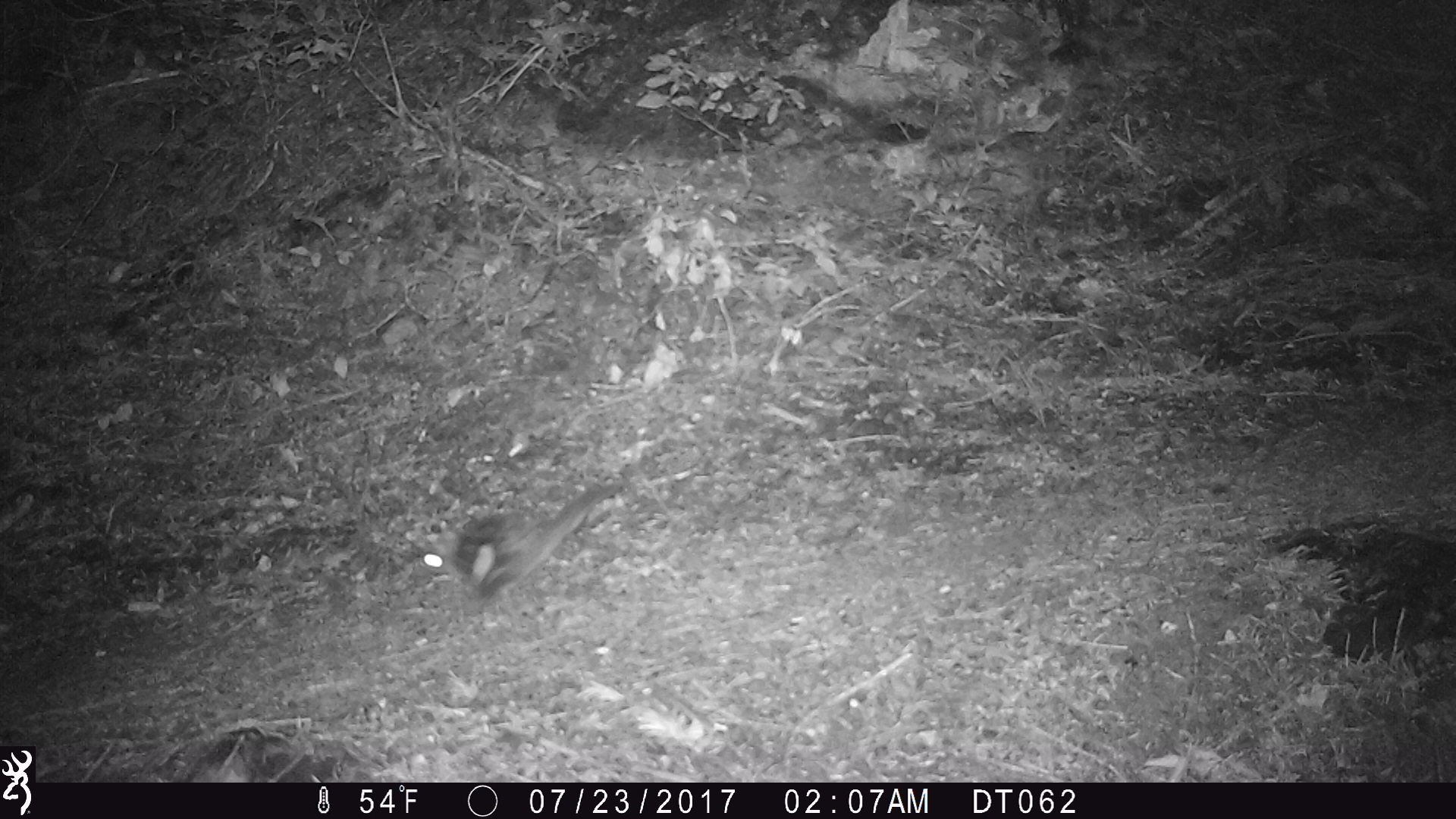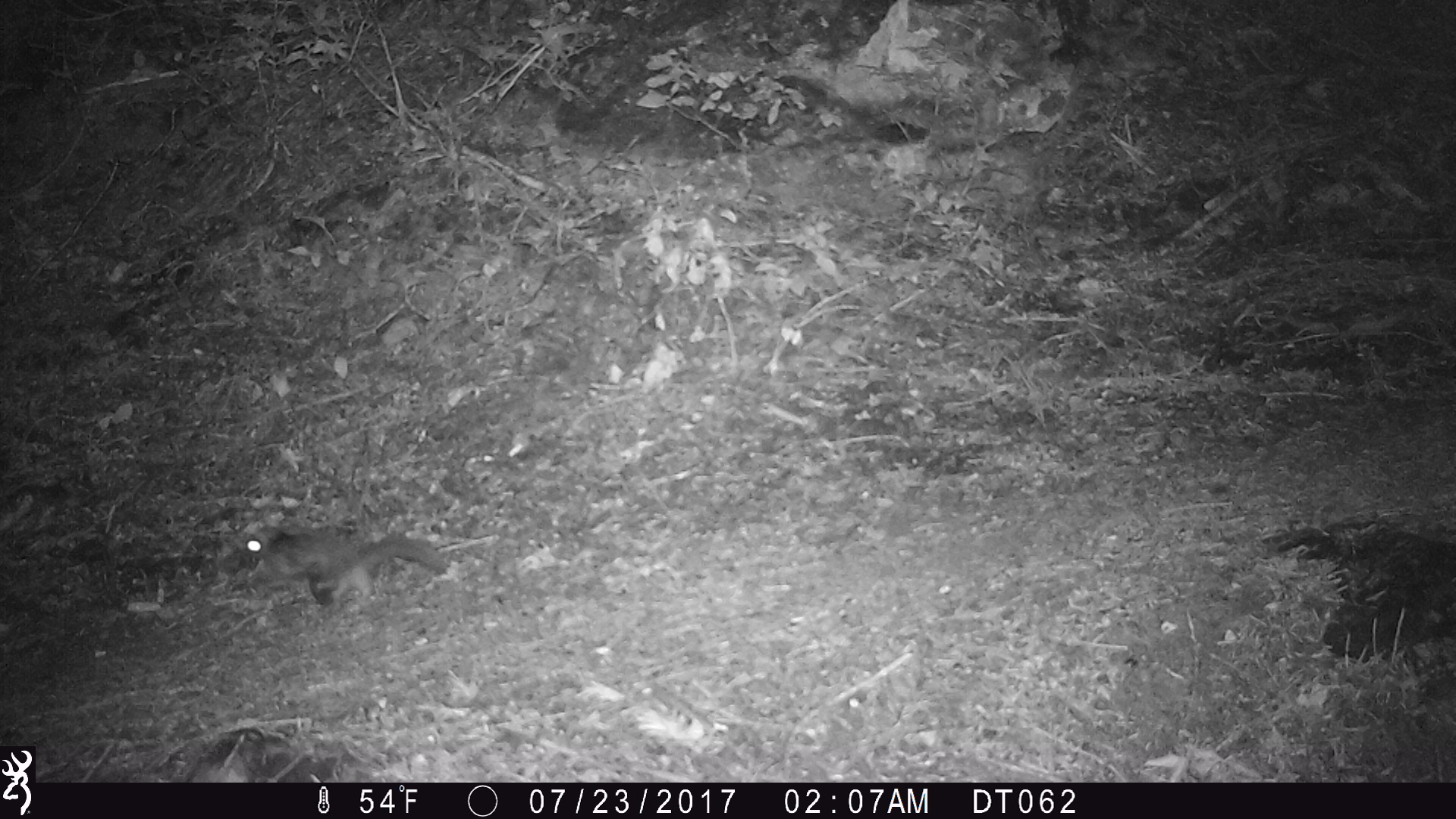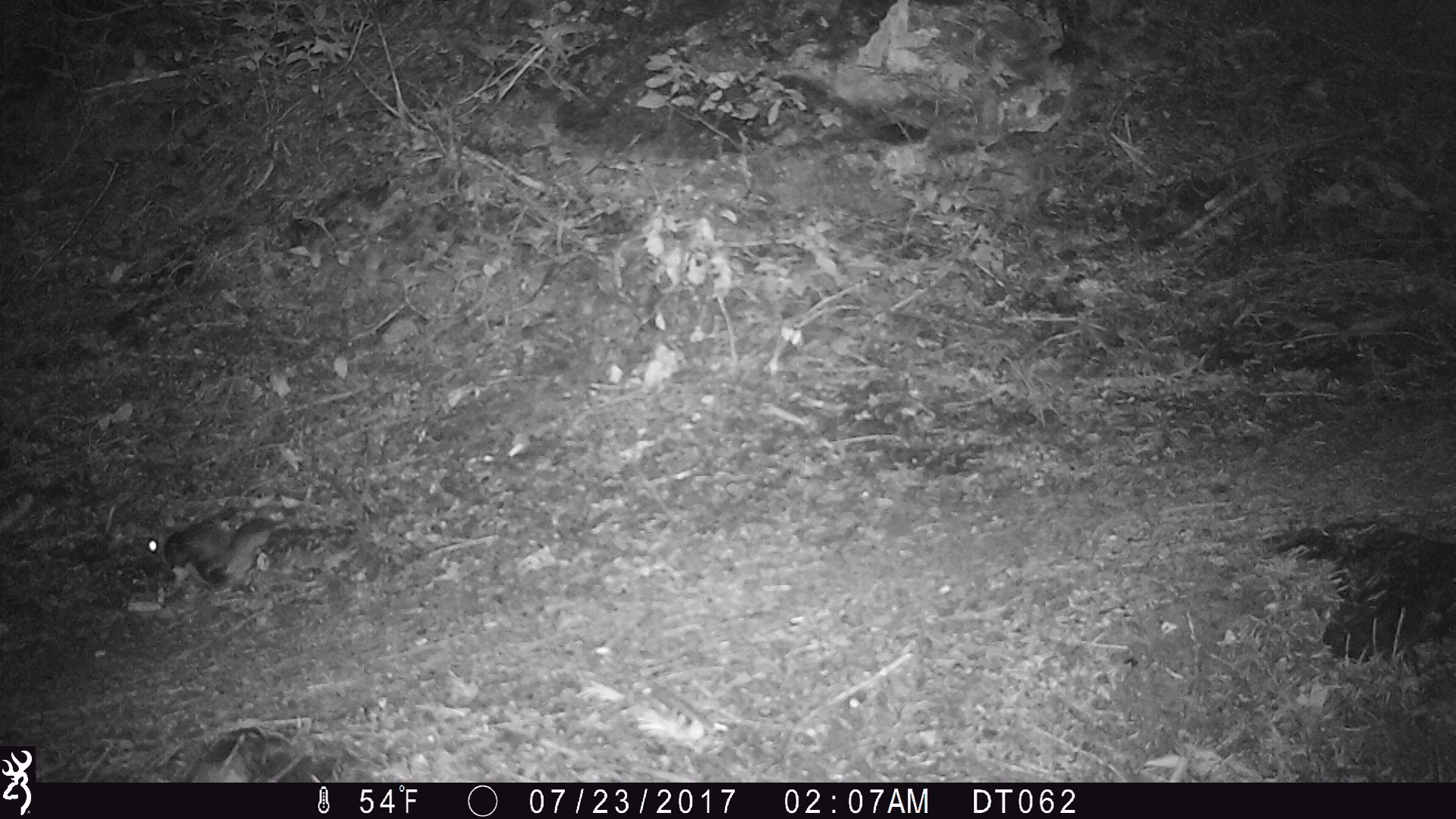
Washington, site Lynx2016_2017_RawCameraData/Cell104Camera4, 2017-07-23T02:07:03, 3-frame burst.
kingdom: Animalia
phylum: Chordata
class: Mammalia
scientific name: Mammalia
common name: small mammal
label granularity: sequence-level